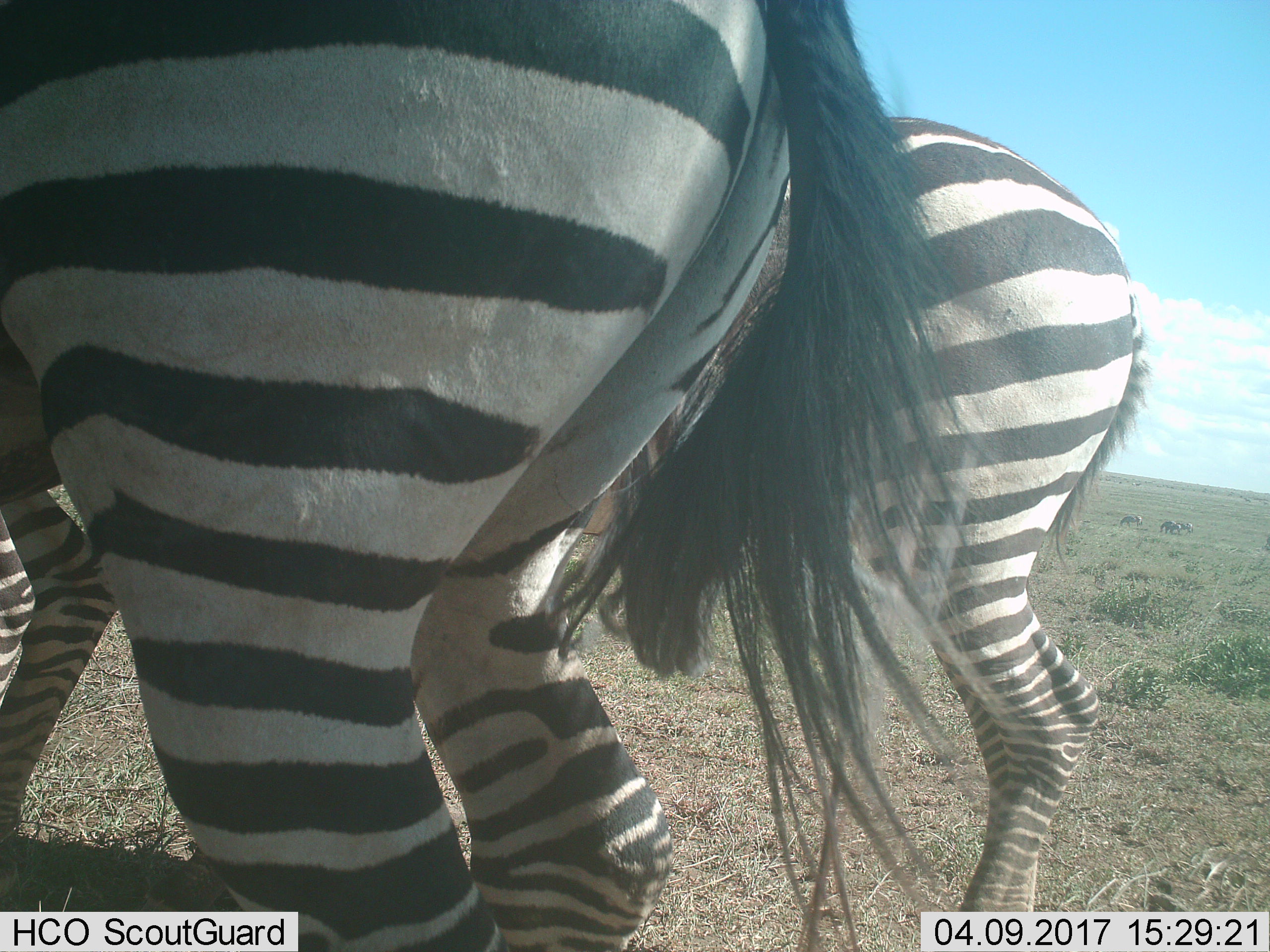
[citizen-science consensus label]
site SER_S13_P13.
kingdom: Animalia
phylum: Chordata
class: Mammalia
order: Perissodactyla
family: Equidae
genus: Equus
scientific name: Equus quagga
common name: plains zebra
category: zebraplains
Zebraplains (plains zebra) (Equus quagga), count 2. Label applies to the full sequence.